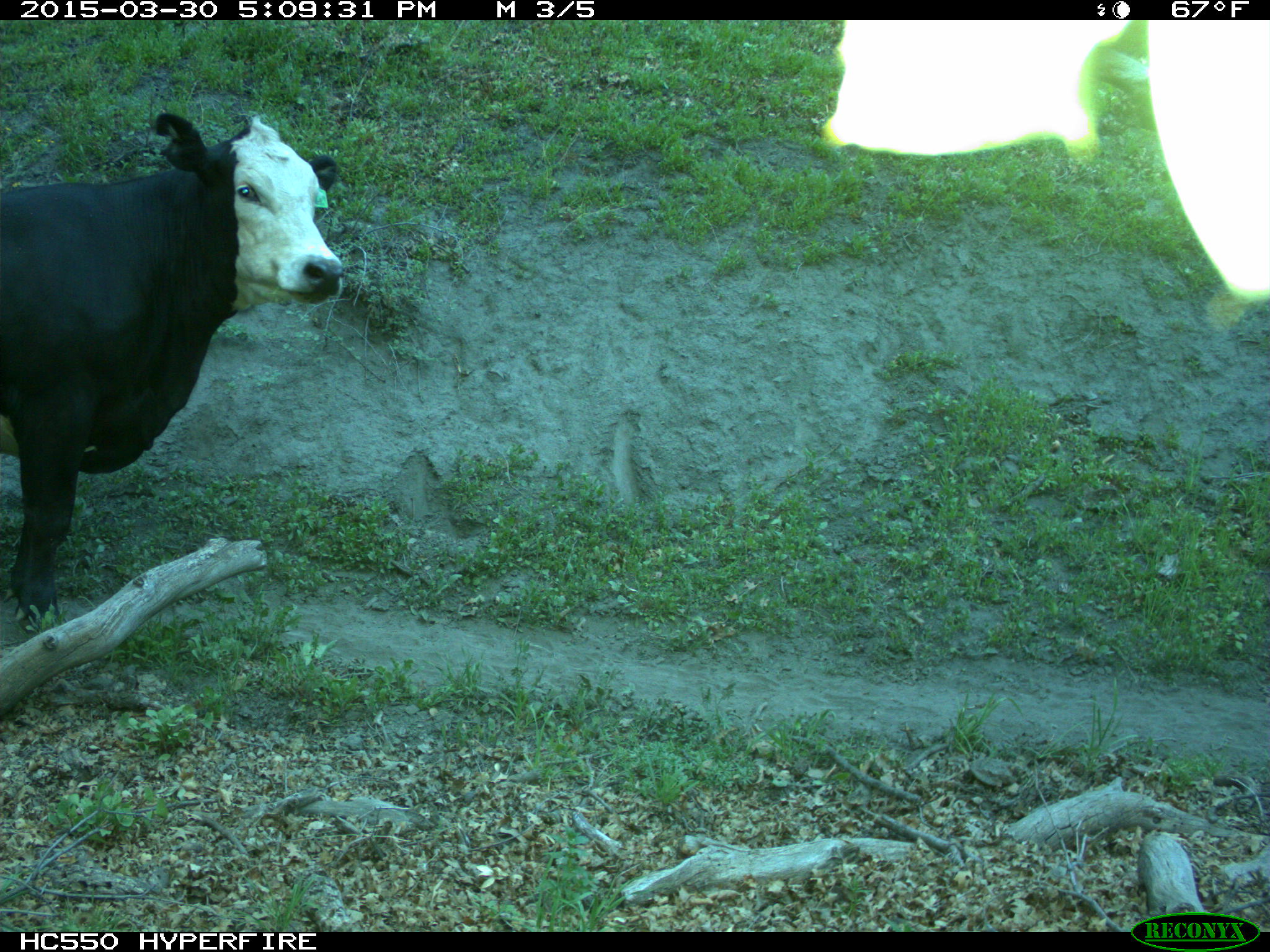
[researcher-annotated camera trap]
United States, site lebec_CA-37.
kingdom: Animalia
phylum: Chordata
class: Mammalia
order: Artiodactyla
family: Bovidae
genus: Bos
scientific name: Bos taurus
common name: domestic cow